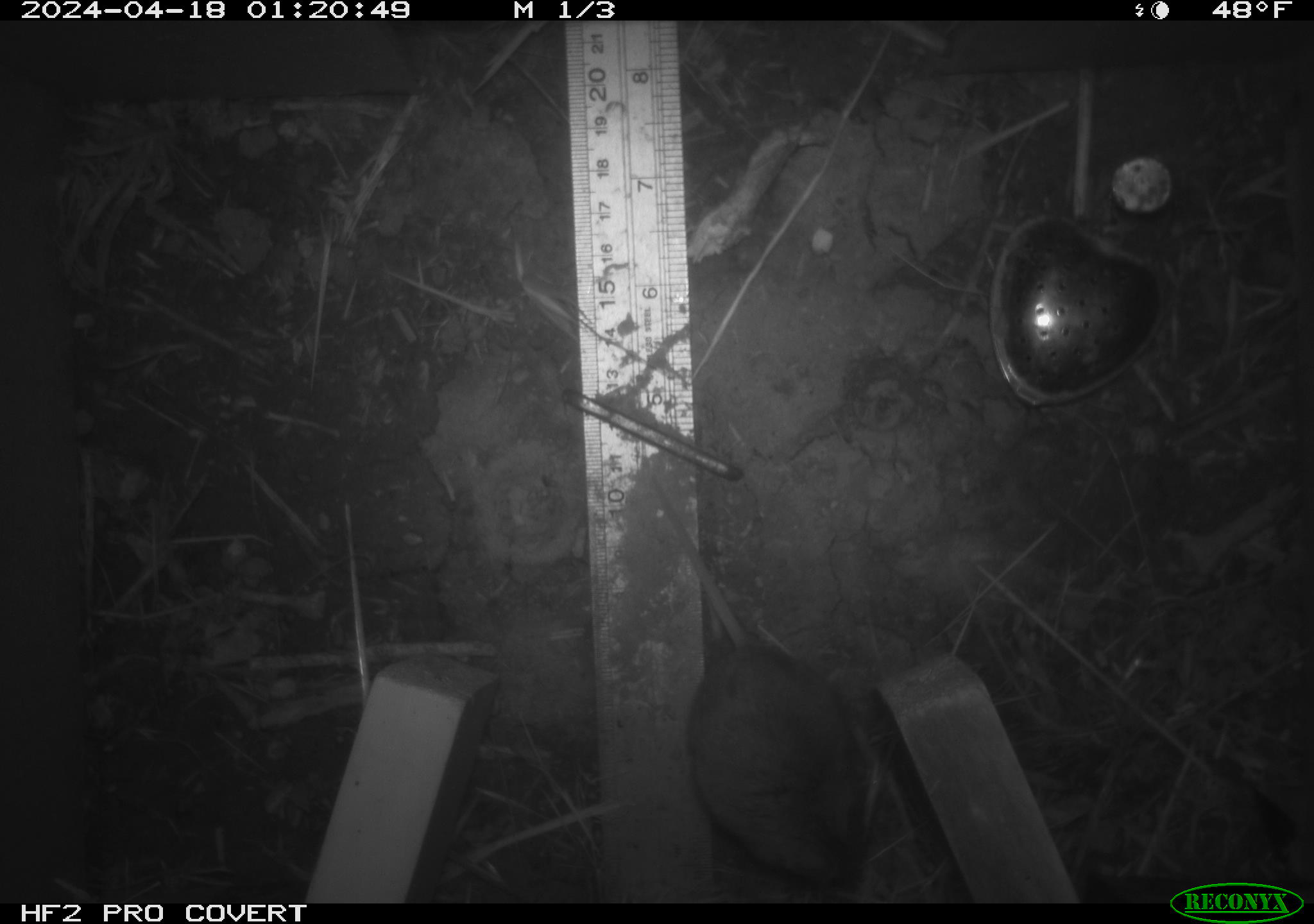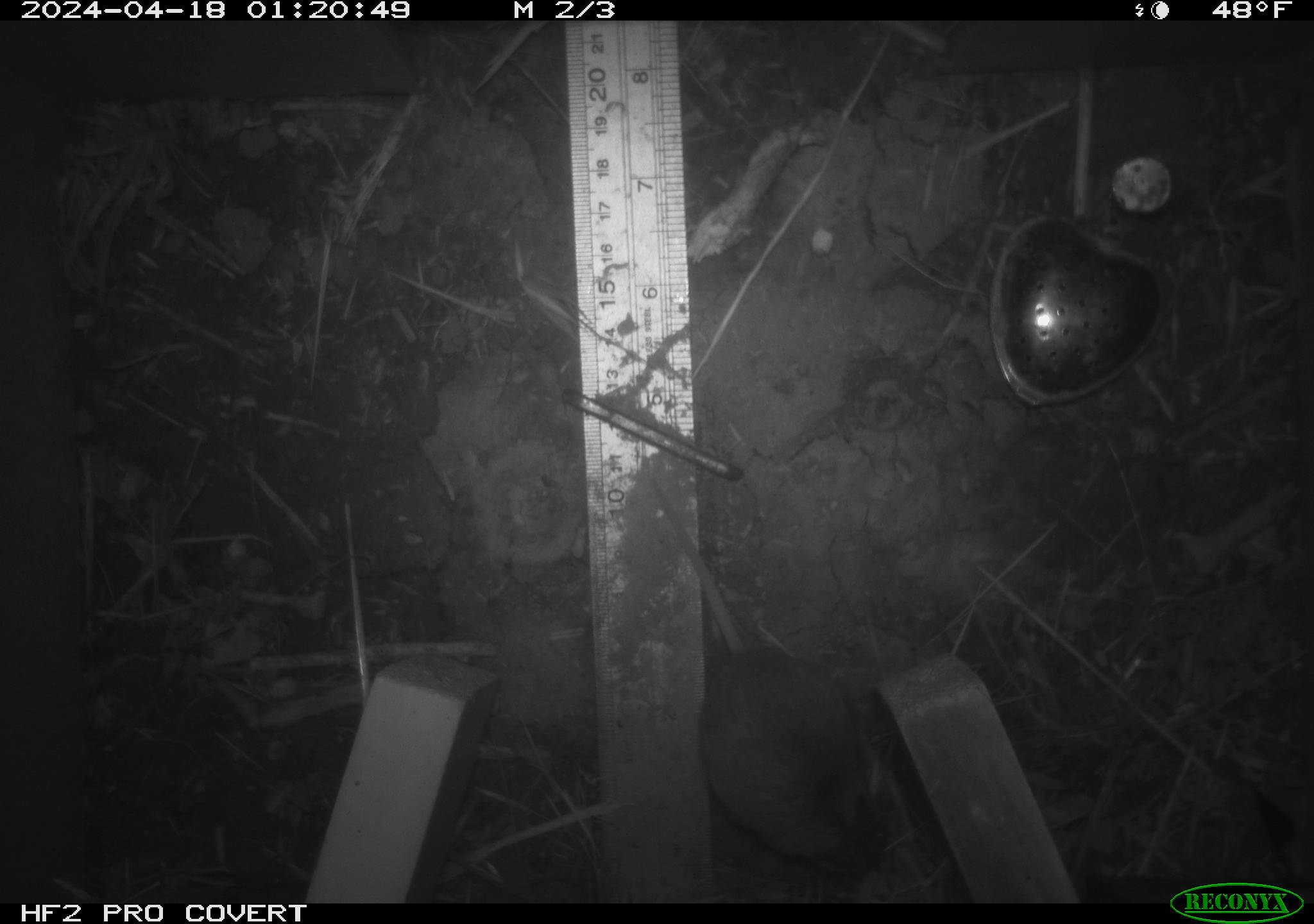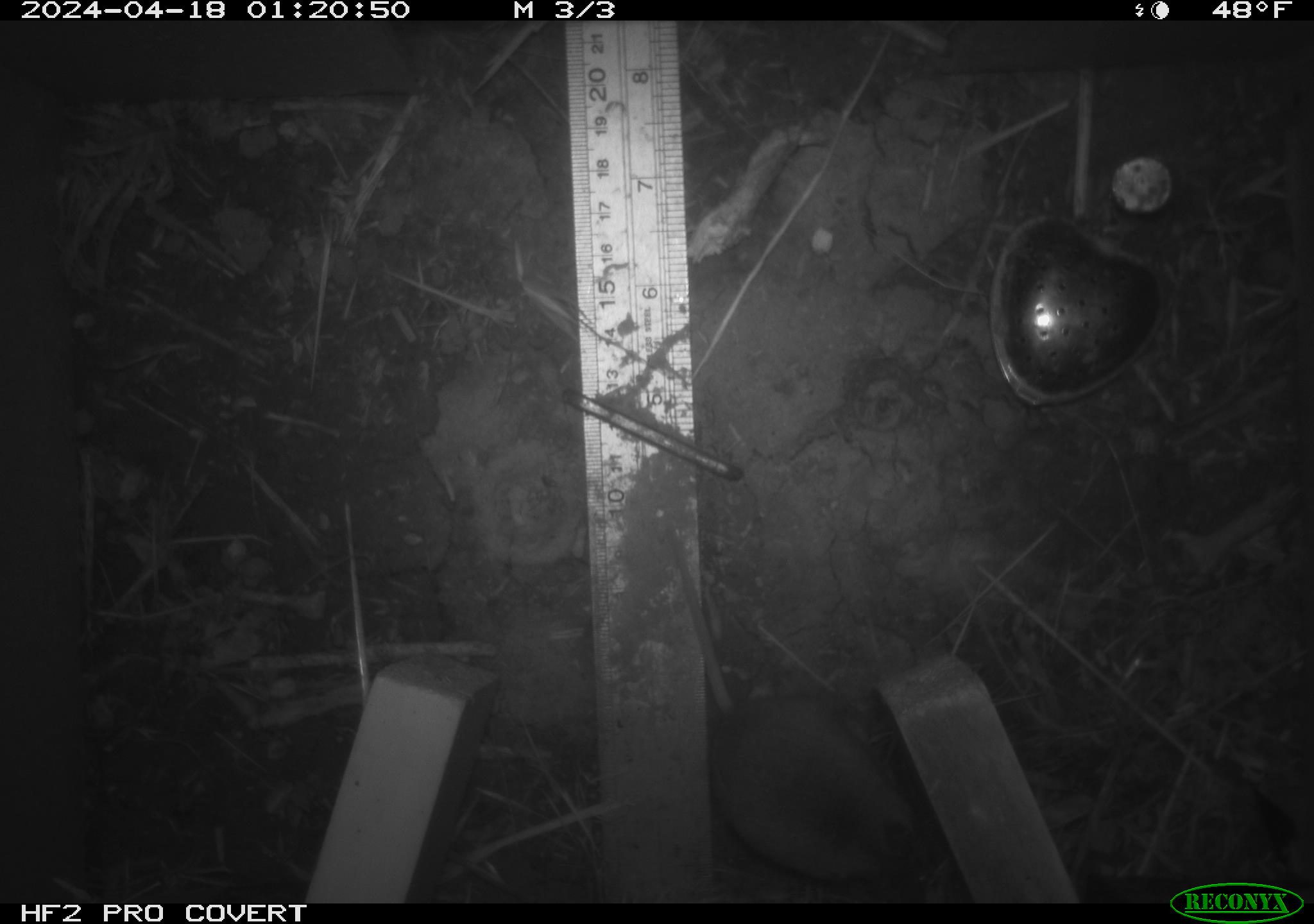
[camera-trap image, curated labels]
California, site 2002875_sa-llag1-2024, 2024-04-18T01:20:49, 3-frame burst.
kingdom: Animalia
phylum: Chordata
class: Mammalia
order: Rodentia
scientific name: Rodentia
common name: mouse species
Mouse species (Rodentia).